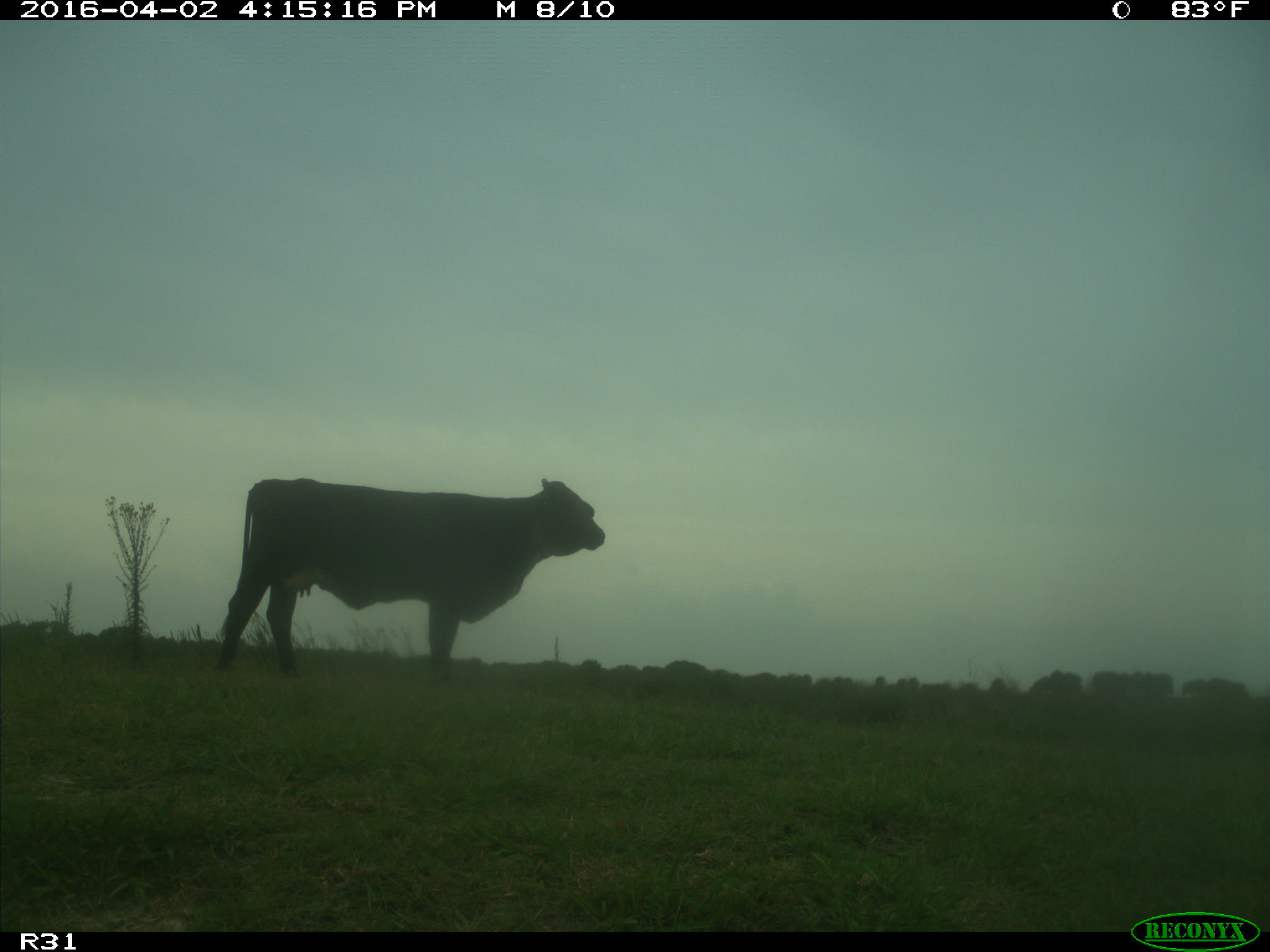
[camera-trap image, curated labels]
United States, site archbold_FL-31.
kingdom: Animalia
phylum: Chordata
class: Mammalia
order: Artiodactyla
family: Bovidae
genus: Bos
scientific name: Bos taurus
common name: domestic cow